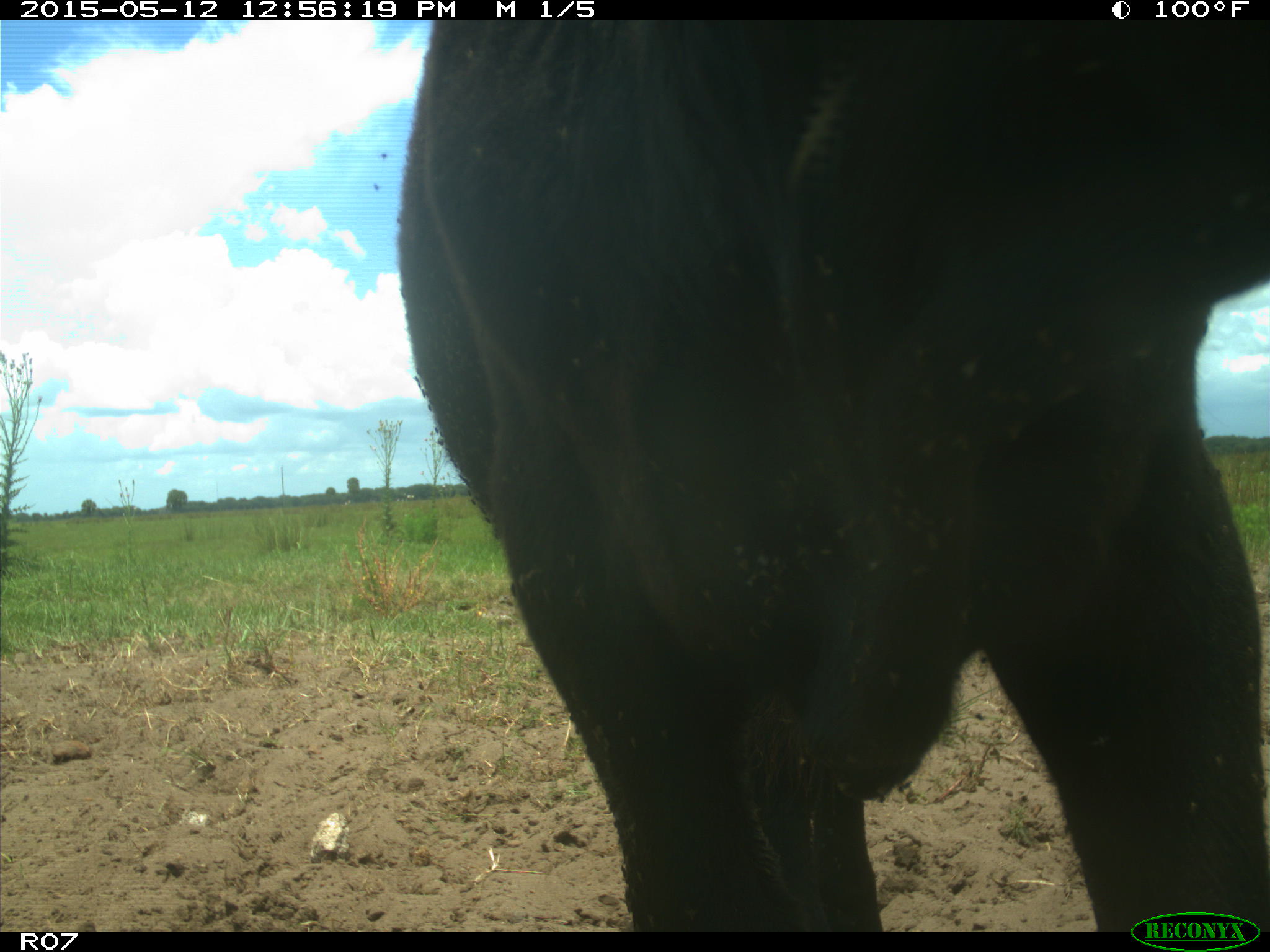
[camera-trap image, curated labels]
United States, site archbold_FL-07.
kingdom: Animalia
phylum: Chordata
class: Mammalia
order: Artiodactyla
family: Bovidae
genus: Bos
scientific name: Bos taurus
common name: domestic cow